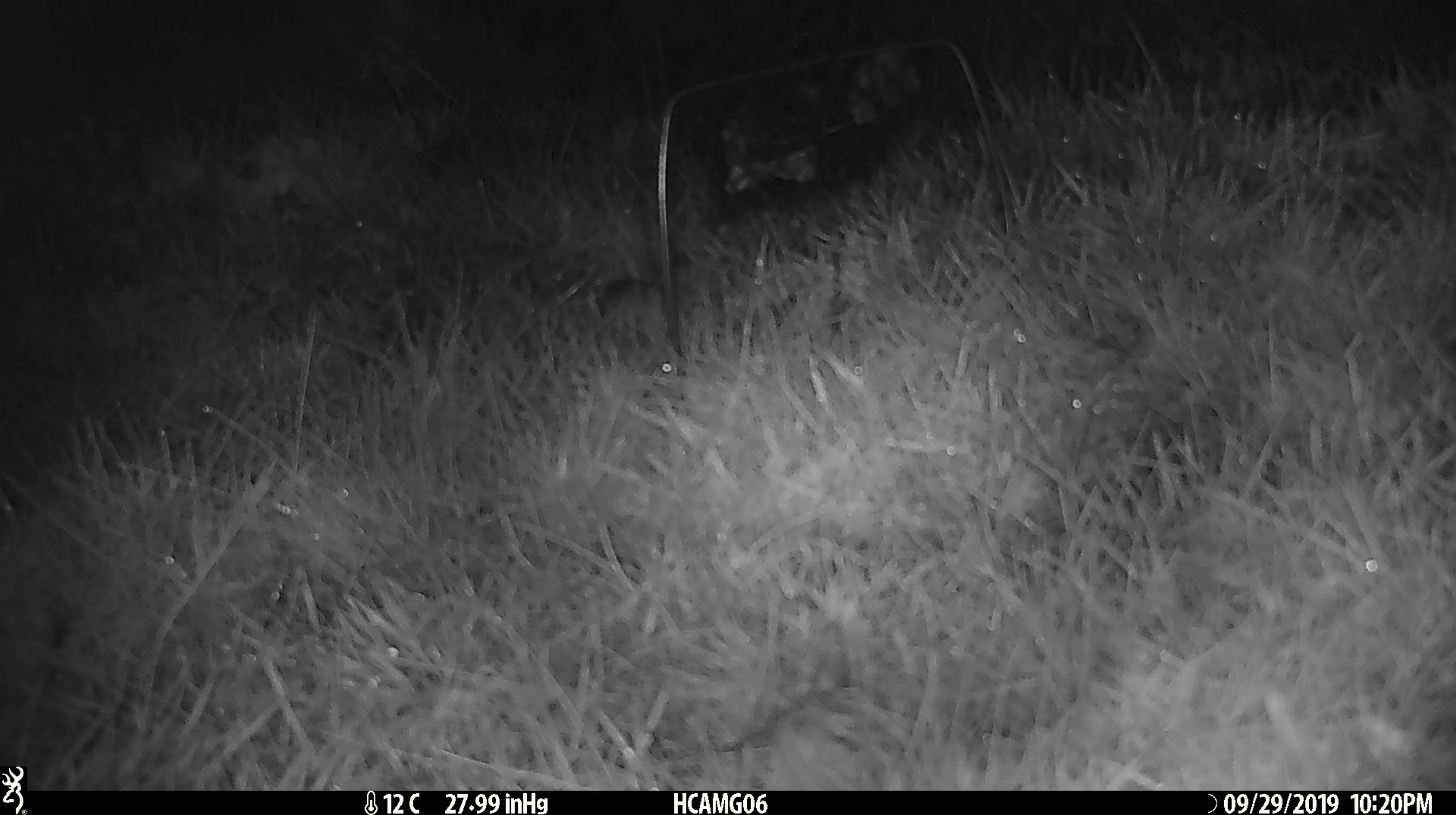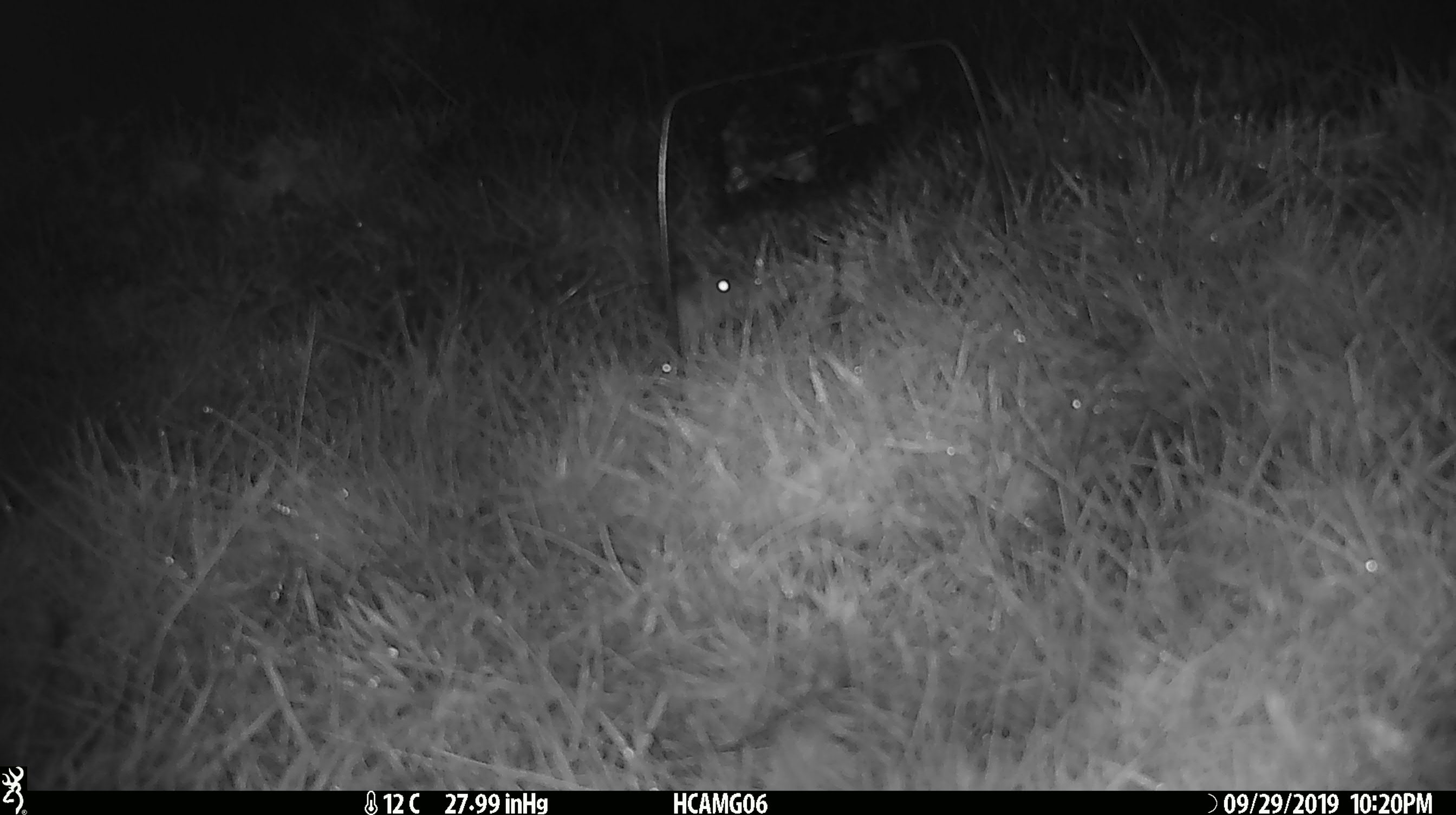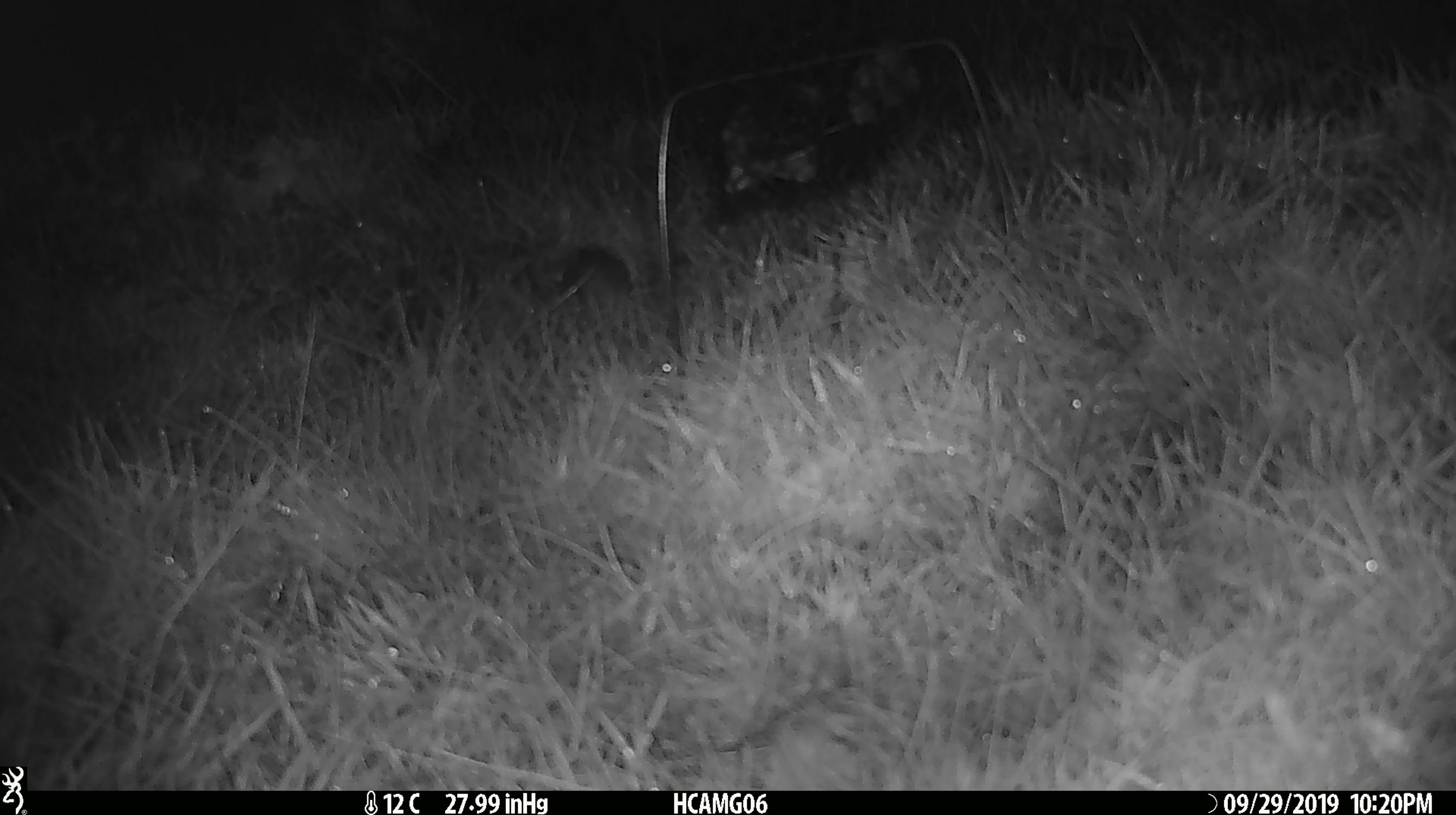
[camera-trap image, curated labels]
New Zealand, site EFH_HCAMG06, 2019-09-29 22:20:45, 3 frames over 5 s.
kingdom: Animalia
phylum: Chordata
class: Mammalia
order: Rodentia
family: Muridae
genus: Mus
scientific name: Mus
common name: mouse